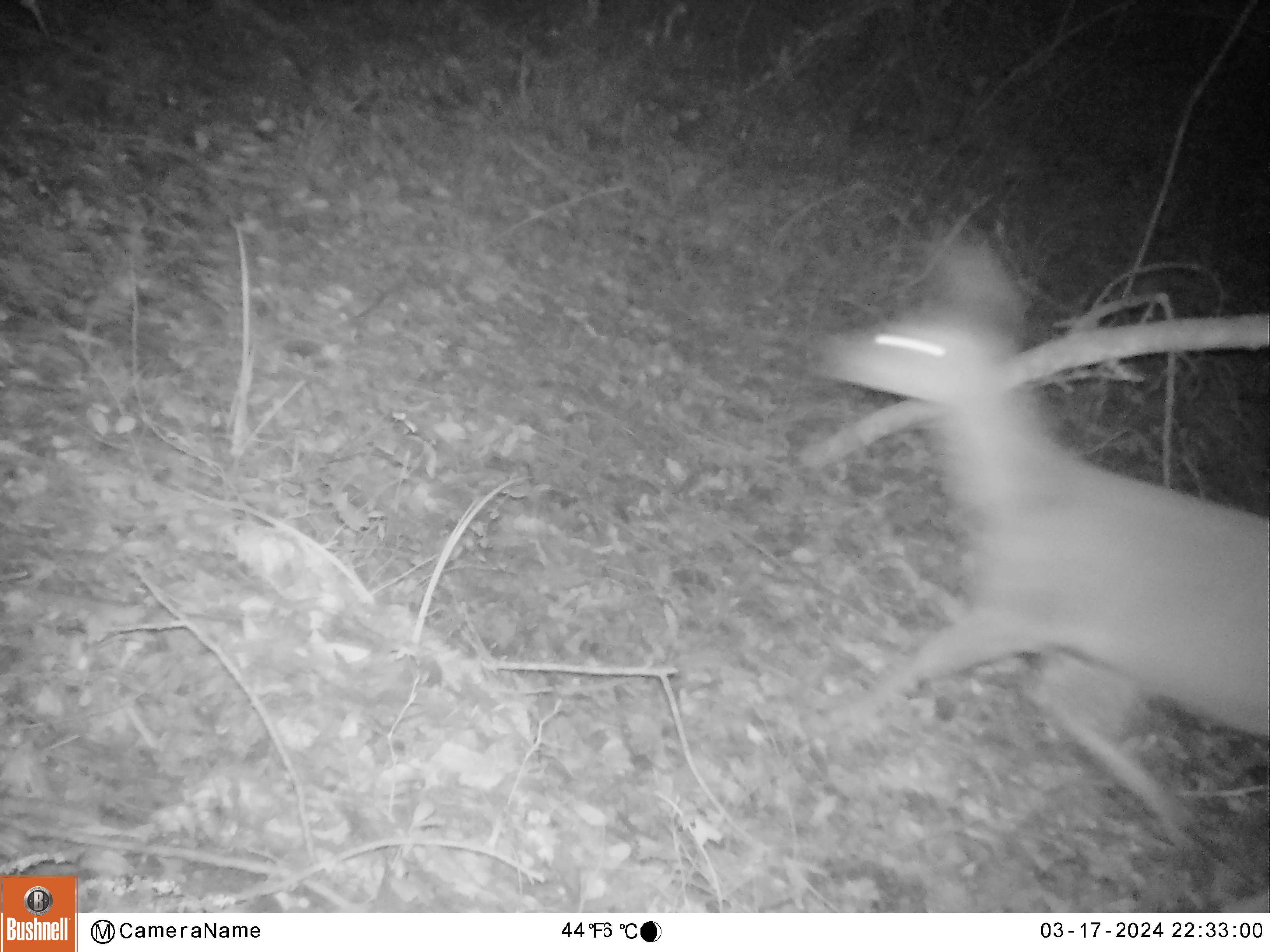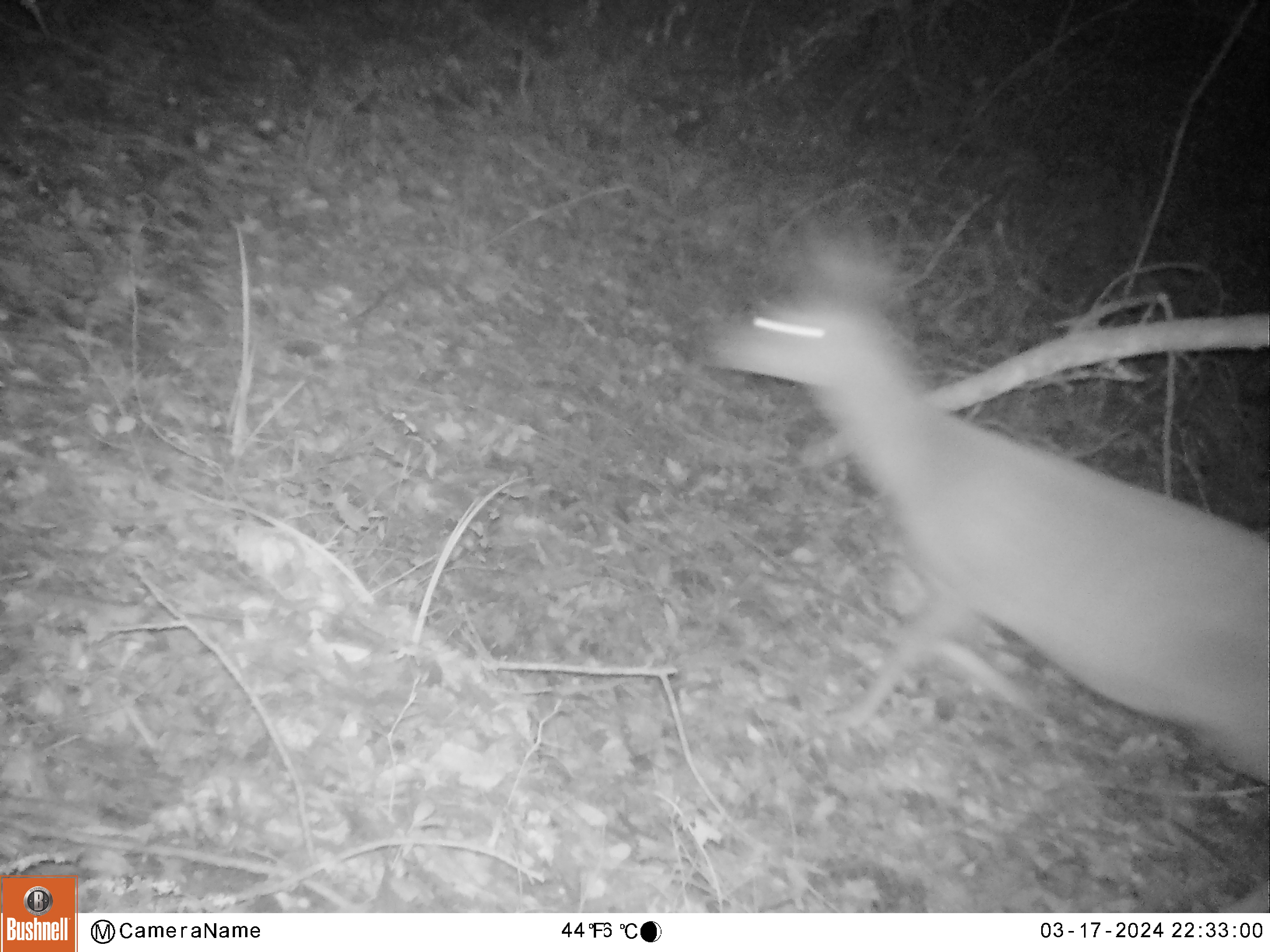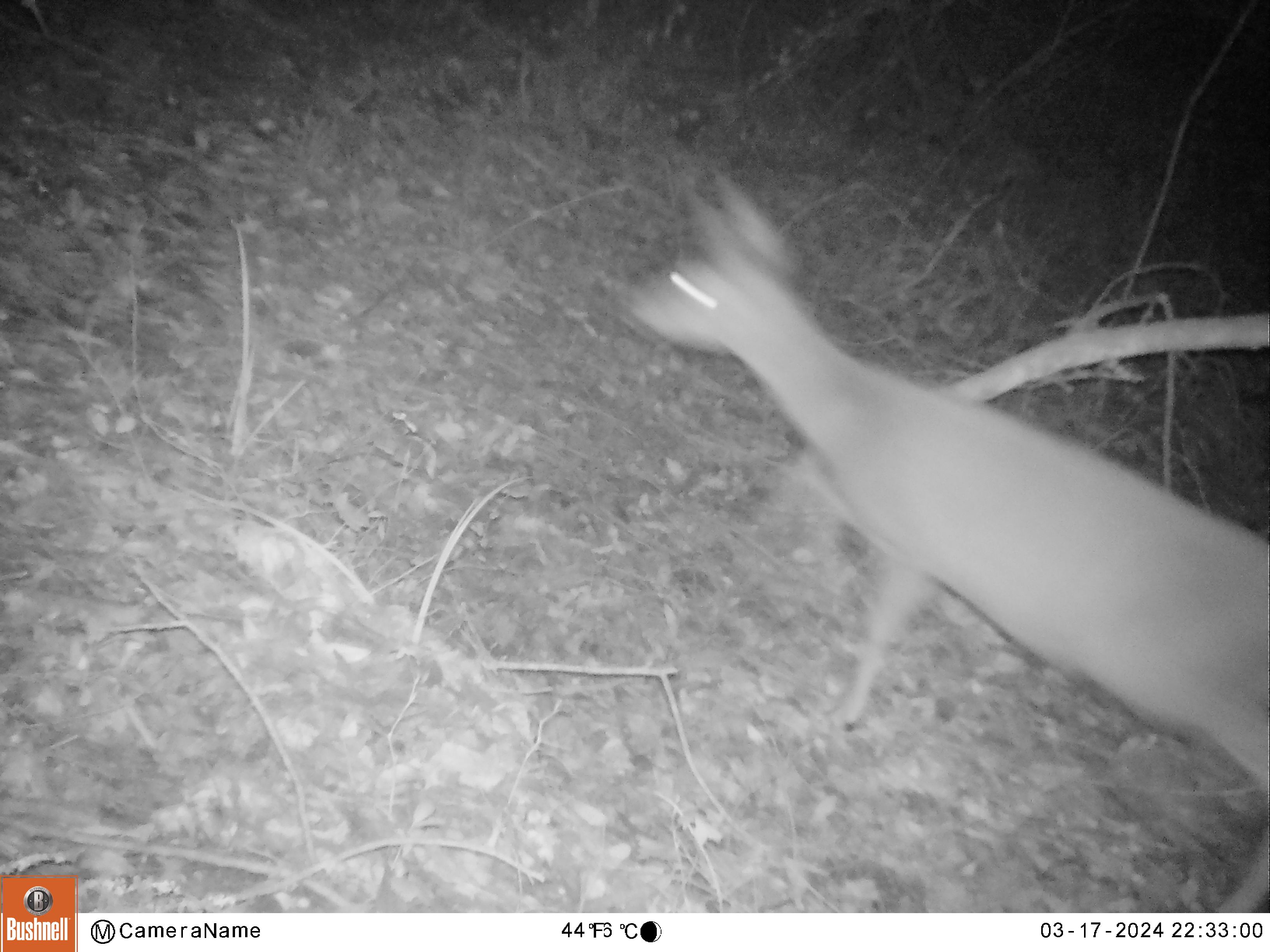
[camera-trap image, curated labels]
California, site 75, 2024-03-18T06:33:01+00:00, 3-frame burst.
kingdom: Animalia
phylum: Chordata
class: Mammalia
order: Artiodactyla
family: Cervidae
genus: Odocoileus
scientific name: Odocoileus hemionus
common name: mule deer